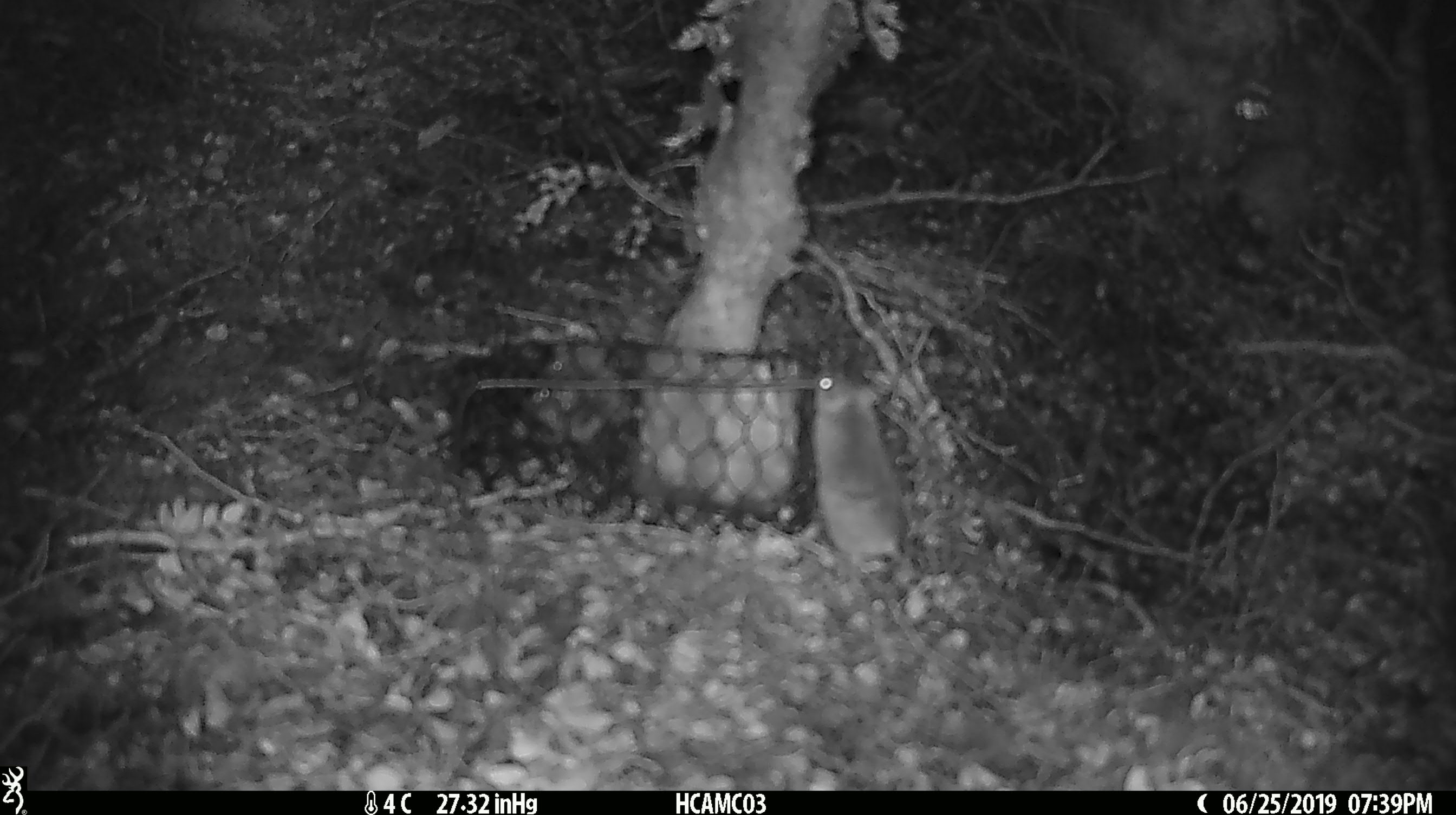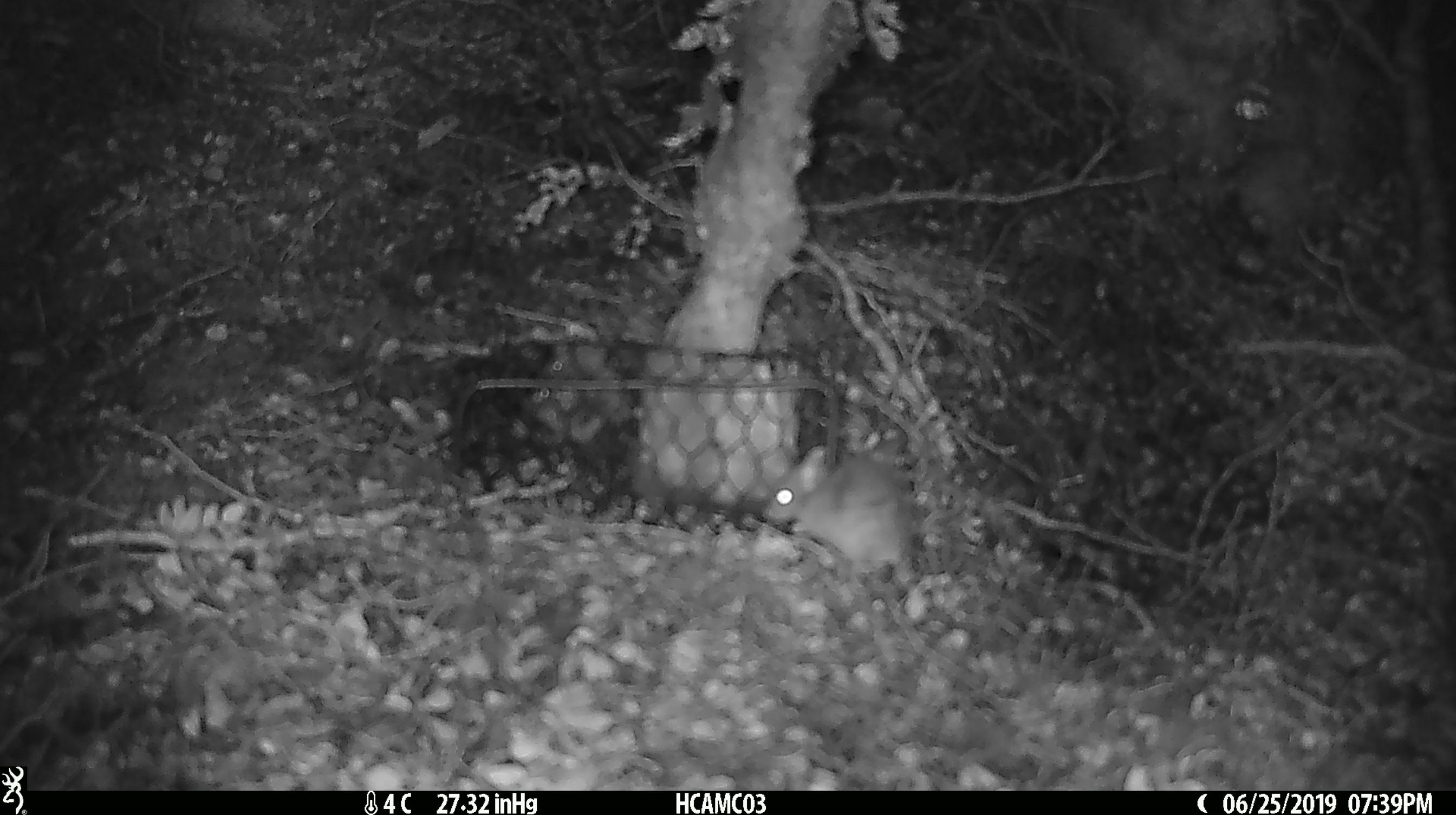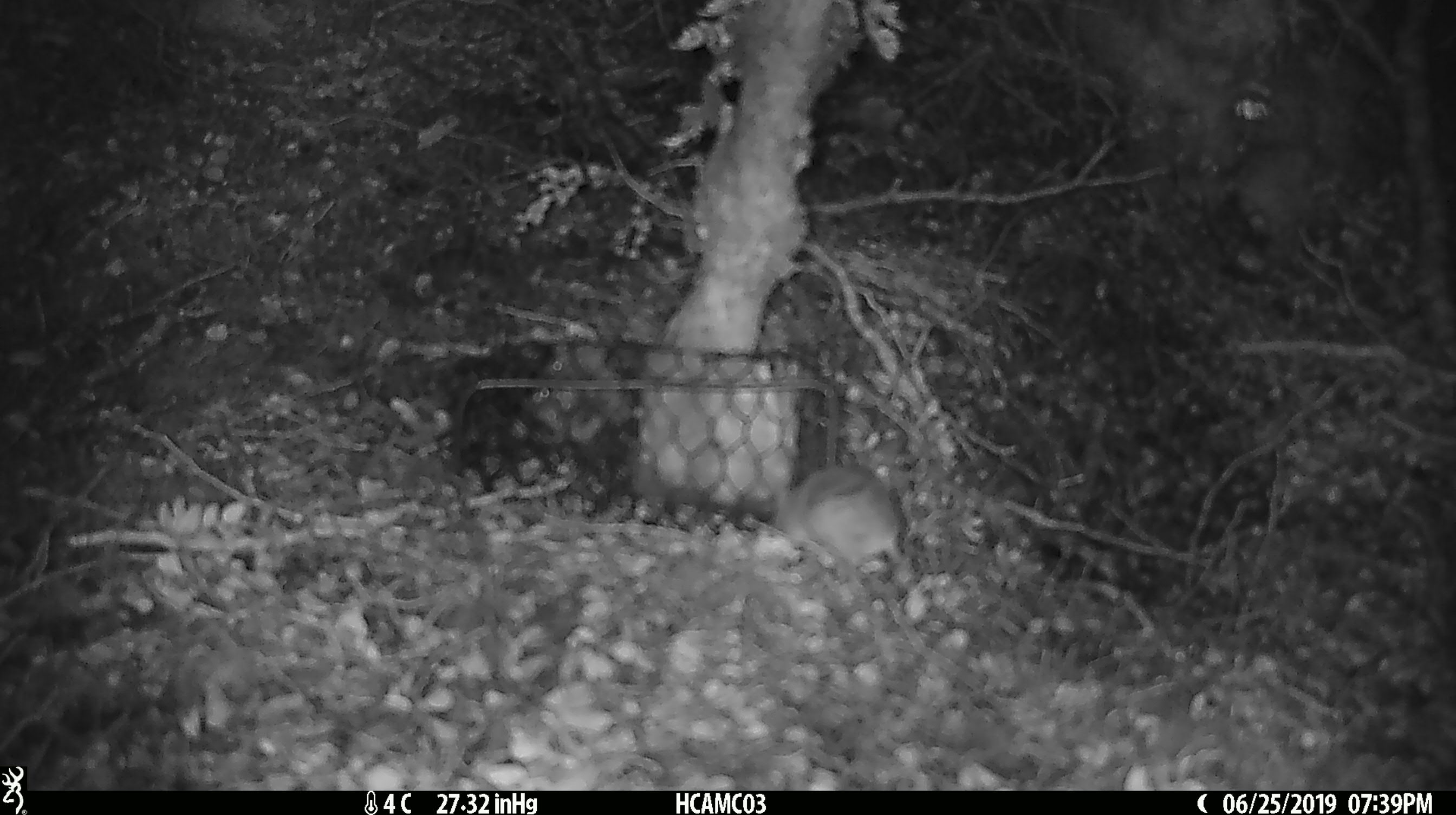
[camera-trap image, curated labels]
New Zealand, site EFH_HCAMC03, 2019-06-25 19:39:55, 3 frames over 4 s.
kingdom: Animalia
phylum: Chordata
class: Mammalia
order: Rodentia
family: Muridae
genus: Mus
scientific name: Mus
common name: mouse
Mouse (Mus).